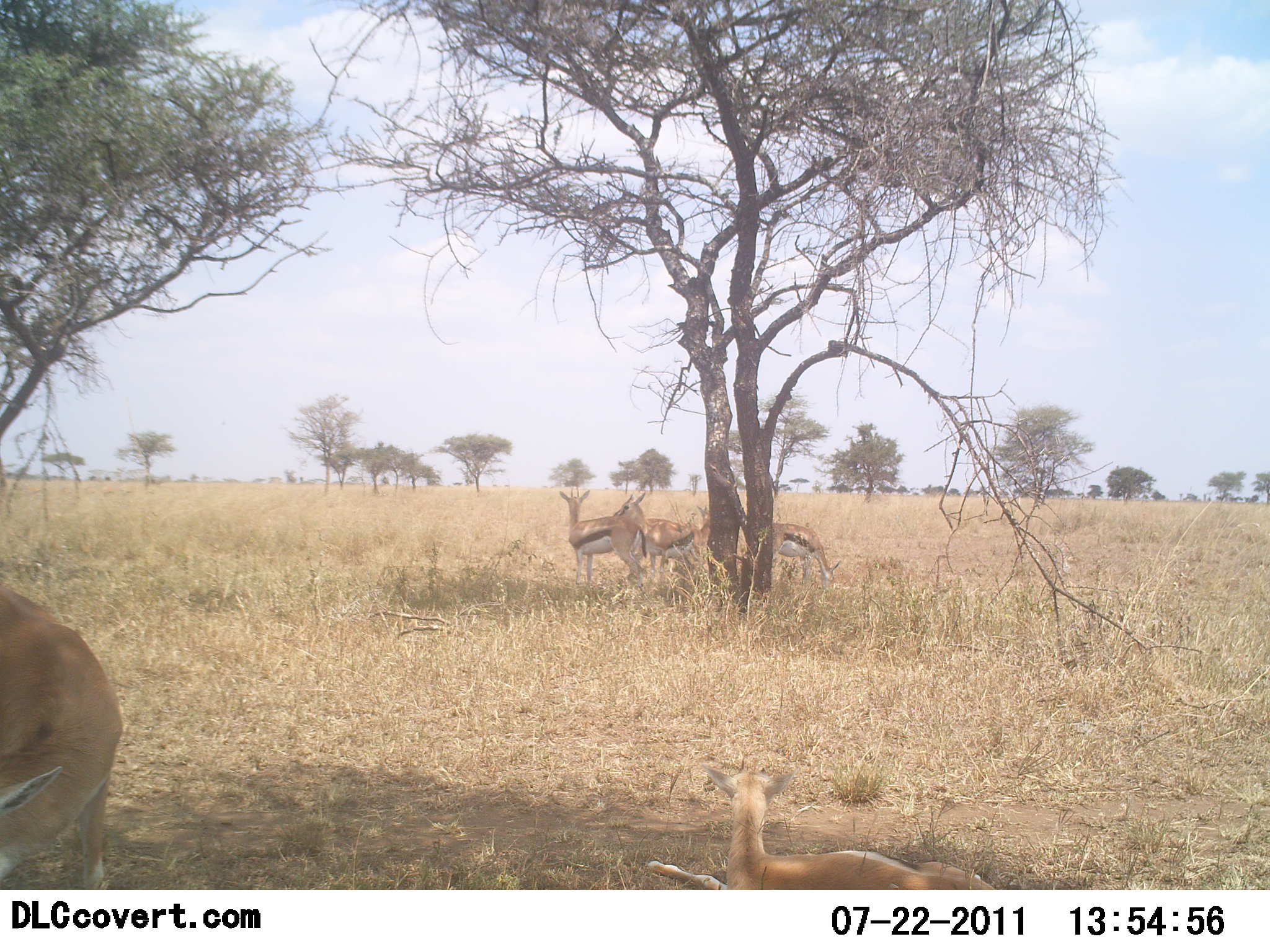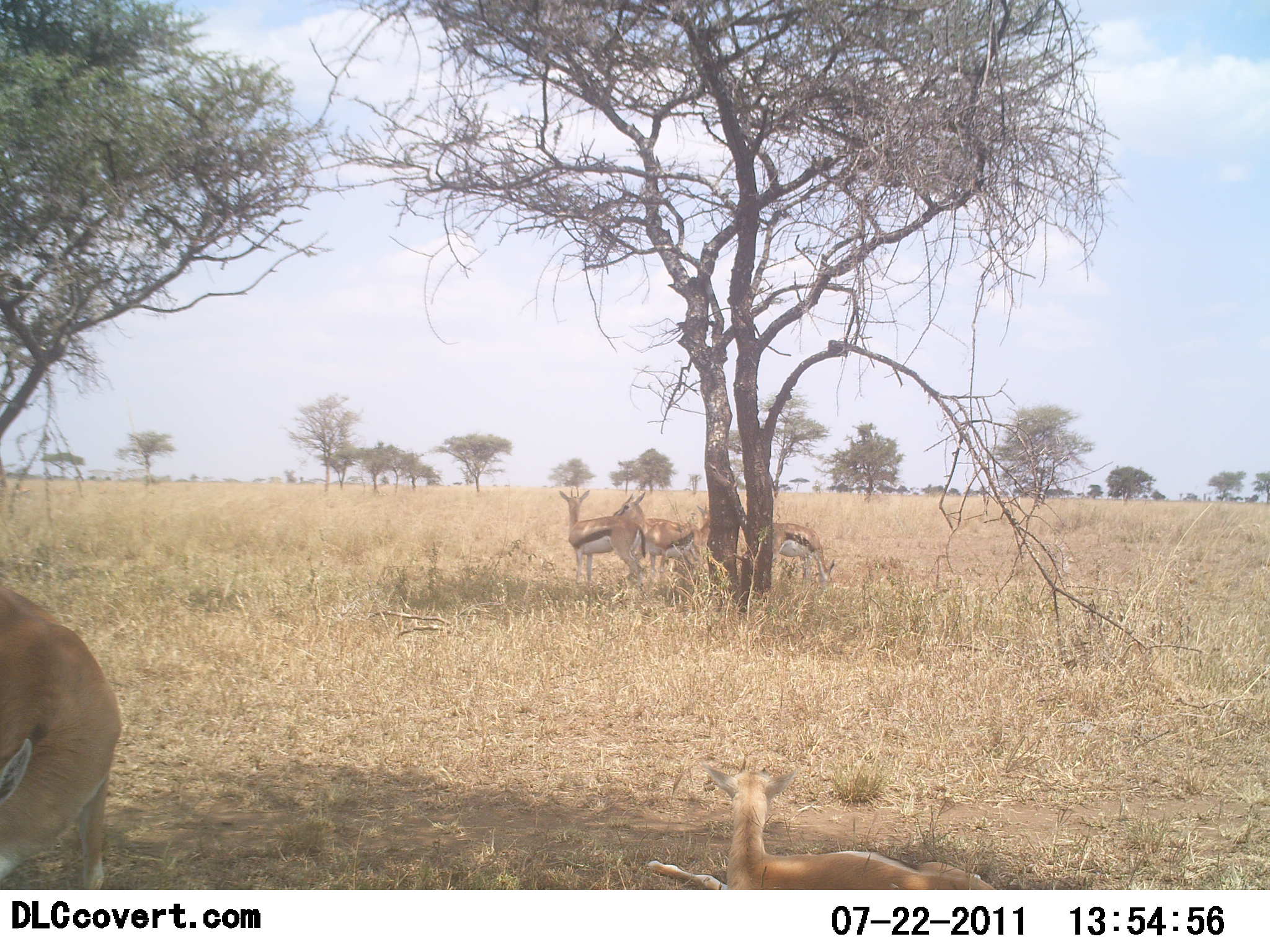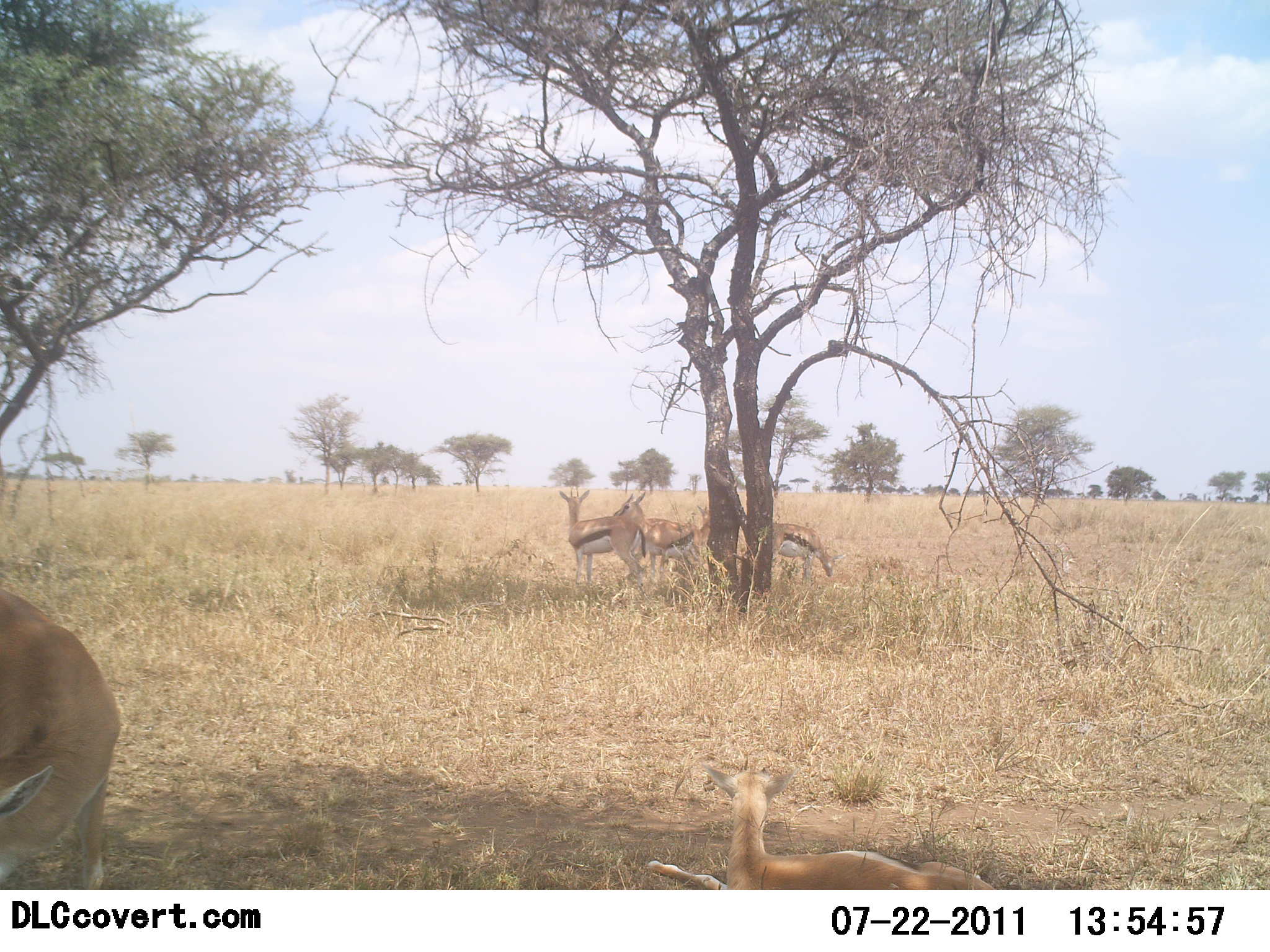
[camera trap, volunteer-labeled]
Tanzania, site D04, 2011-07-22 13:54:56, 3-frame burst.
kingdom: Animalia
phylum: Chordata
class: Mammalia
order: Artiodactyla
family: Bovidae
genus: Eudorcas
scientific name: Eudorcas thomsonii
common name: thomson's gazelle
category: gazellethomsons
Gazellethomsons (thomson's gazelle) (Eudorcas thomsonii), count 5. Behavior (volunteer vote fractions): standing 83%, resting 92%, moving 0%, interacting 0%. Young present (vote fraction): 17%. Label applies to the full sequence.